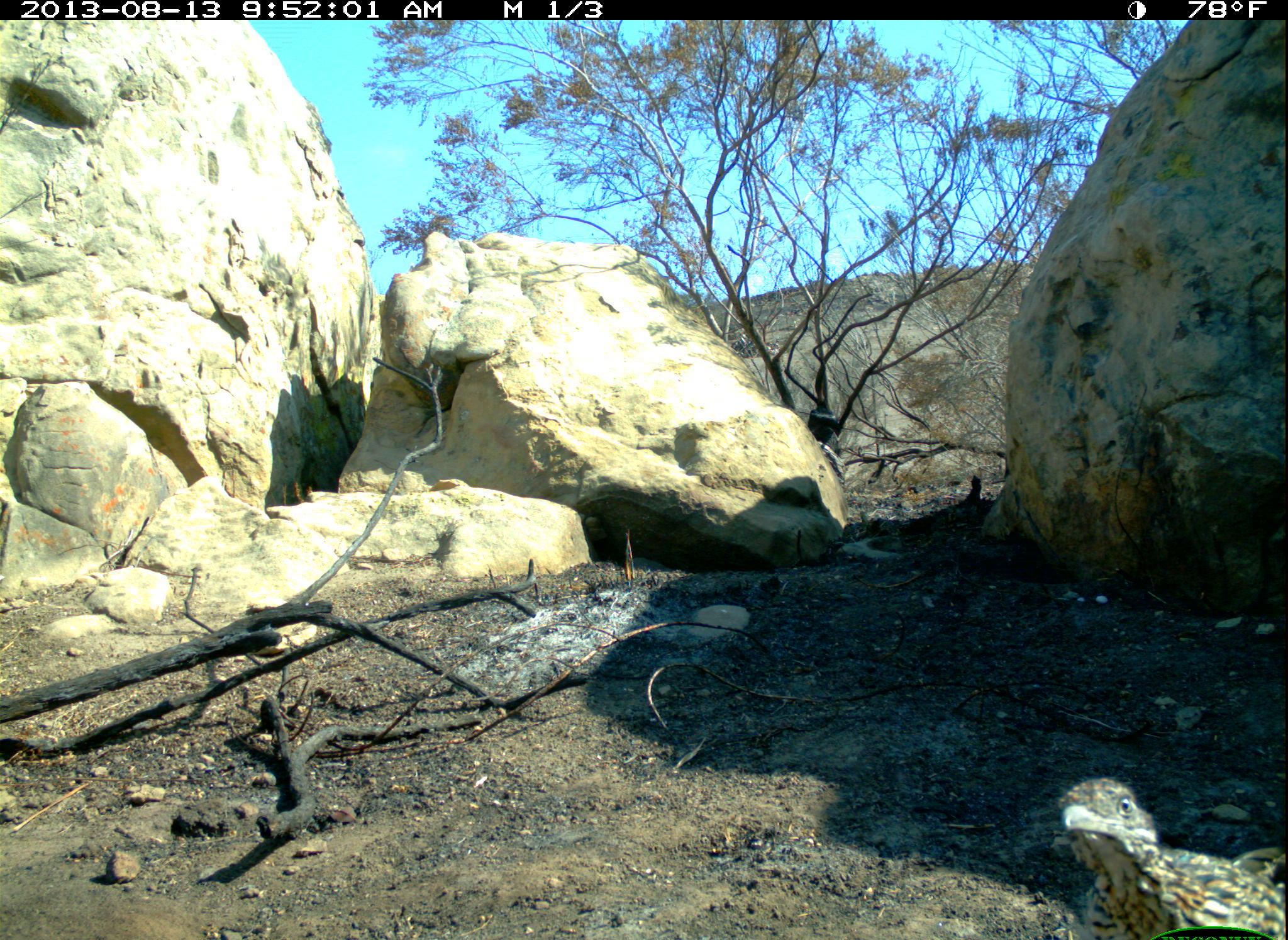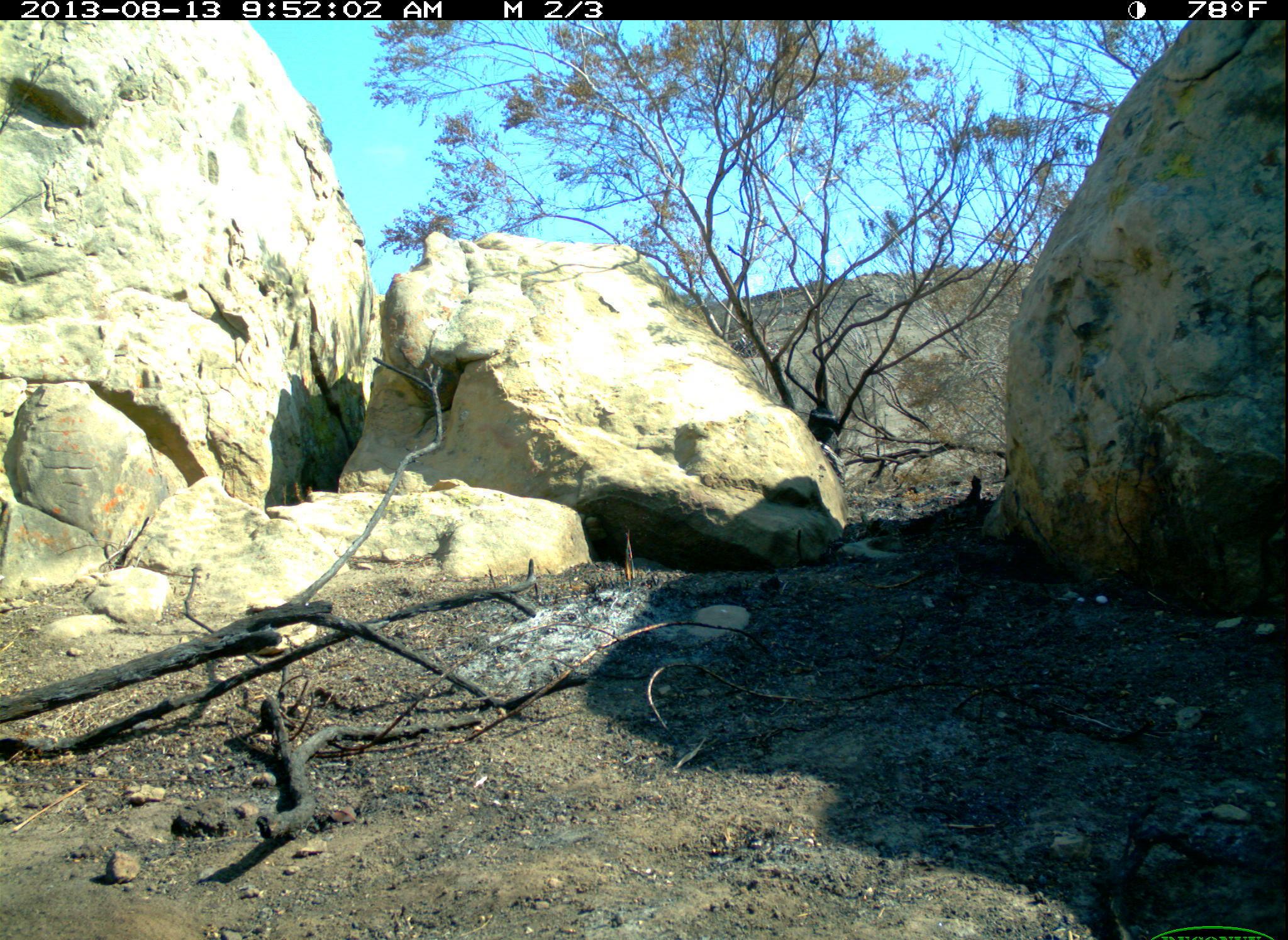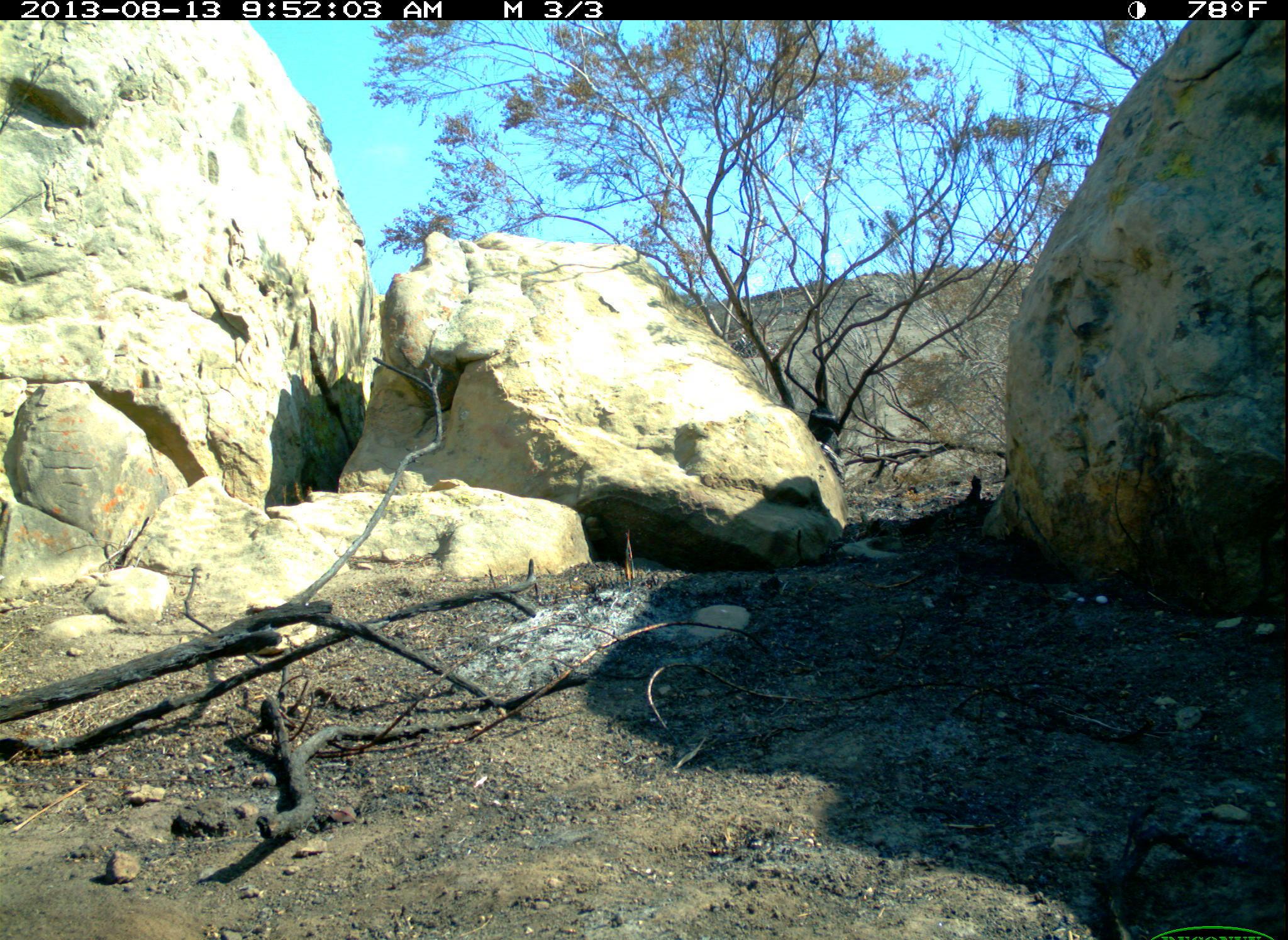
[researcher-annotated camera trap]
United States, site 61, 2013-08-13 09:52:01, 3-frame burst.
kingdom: Animalia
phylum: Chordata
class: Aves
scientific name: Aves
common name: bird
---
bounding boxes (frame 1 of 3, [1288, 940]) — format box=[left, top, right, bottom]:
bird: box=[1024, 730, 1270, 937]